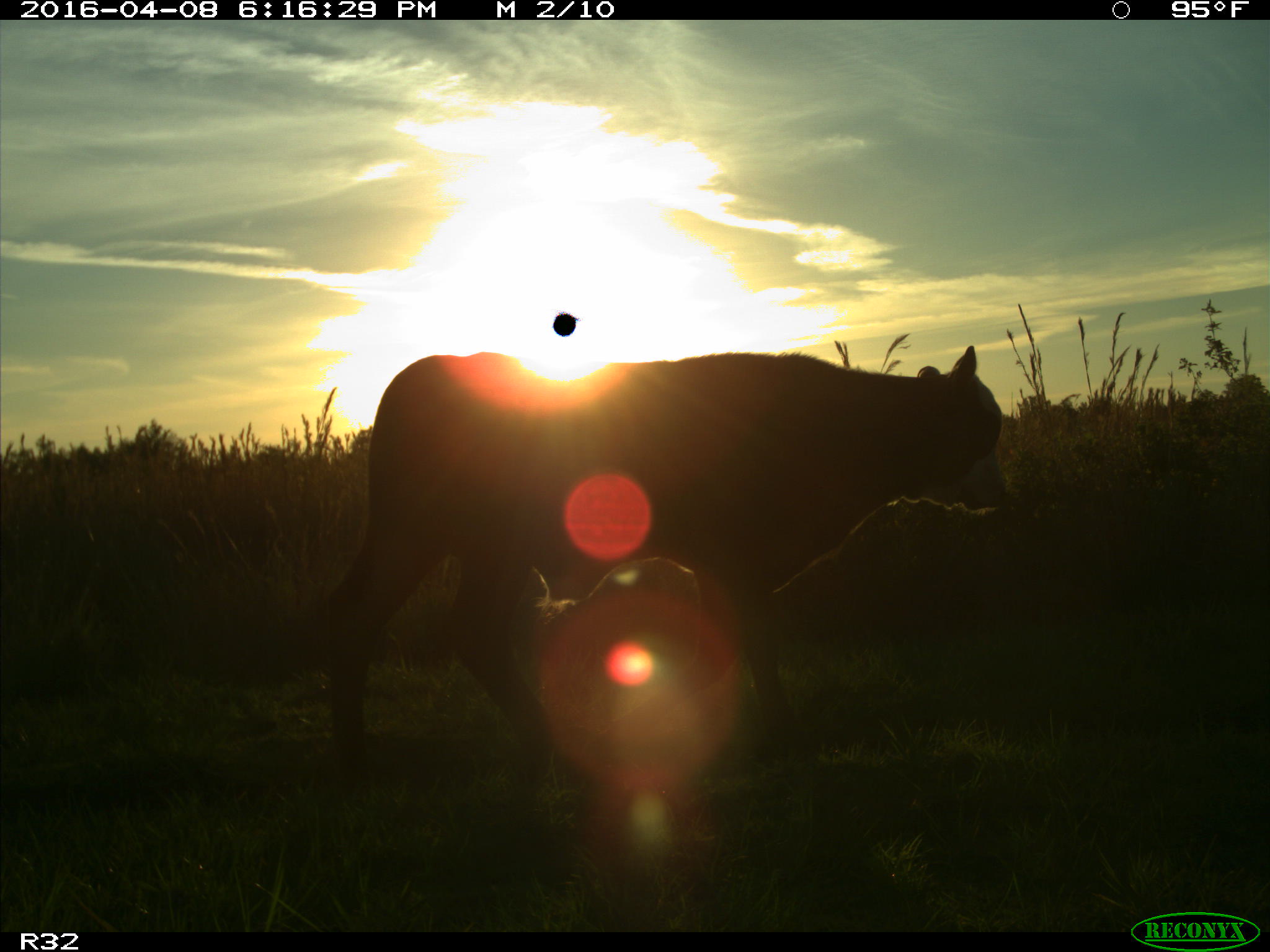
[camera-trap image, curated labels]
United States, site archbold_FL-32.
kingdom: Animalia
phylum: Chordata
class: Mammalia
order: Artiodactyla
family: Bovidae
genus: Bos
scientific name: Bos taurus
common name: domestic cow